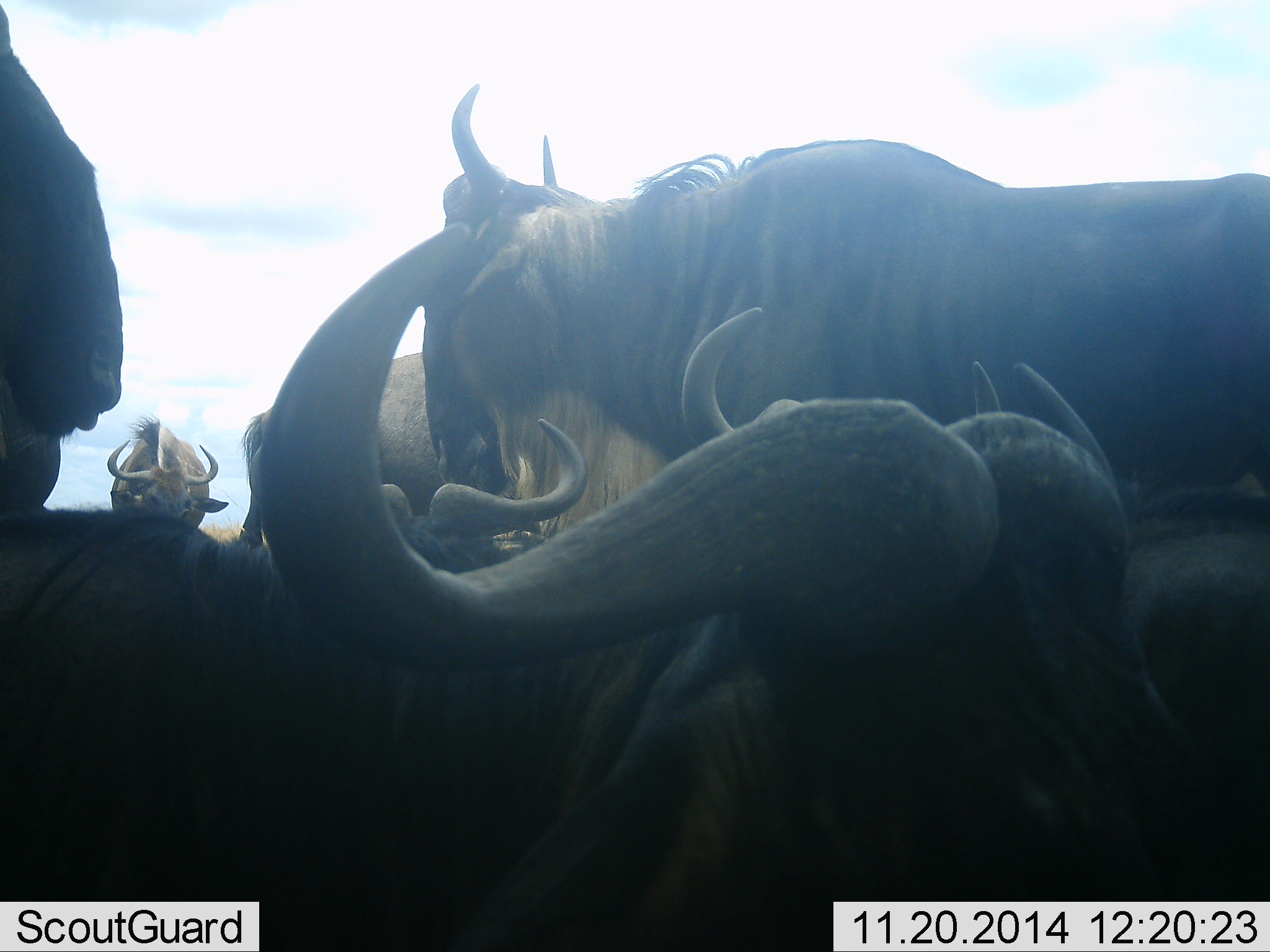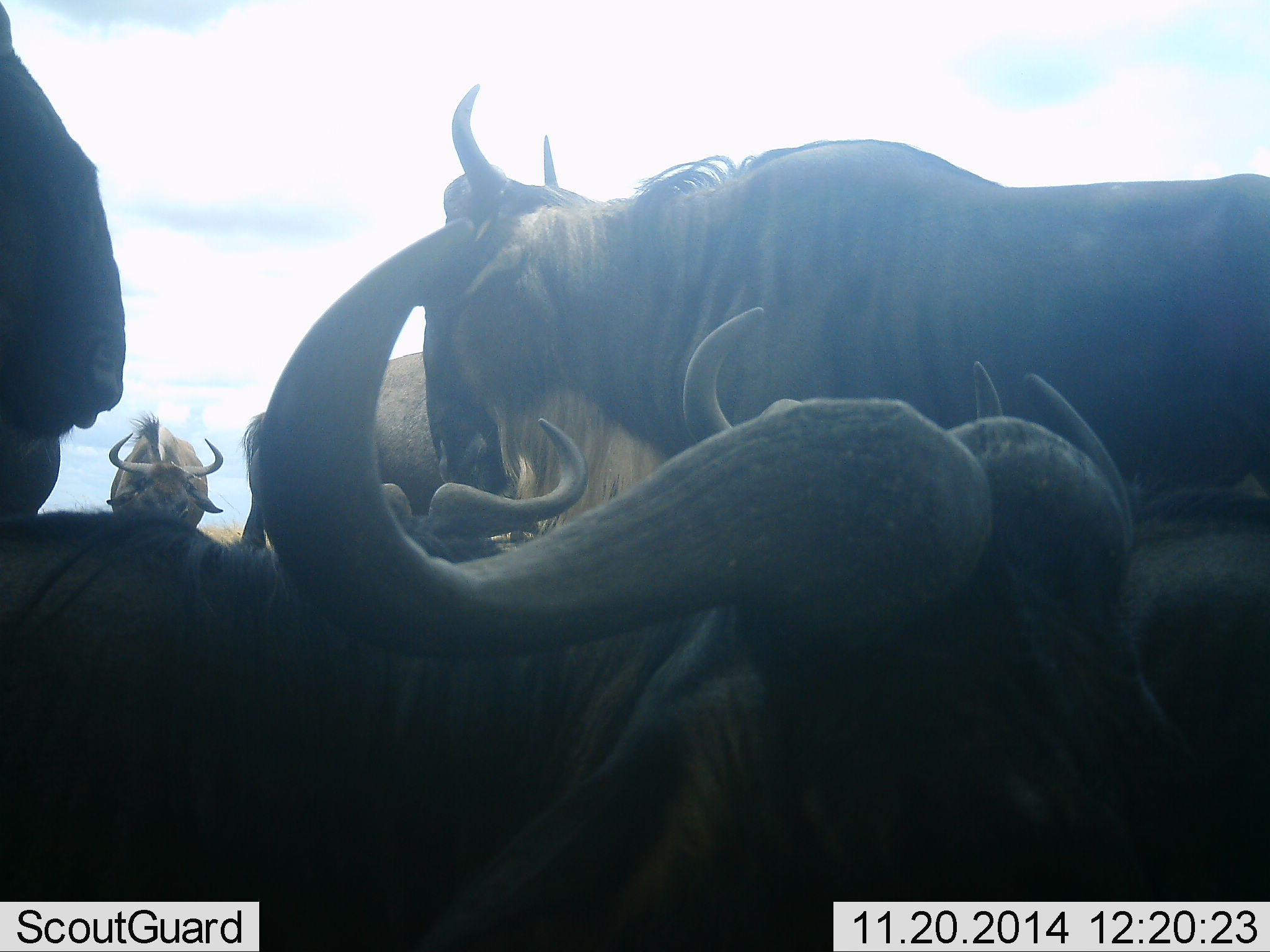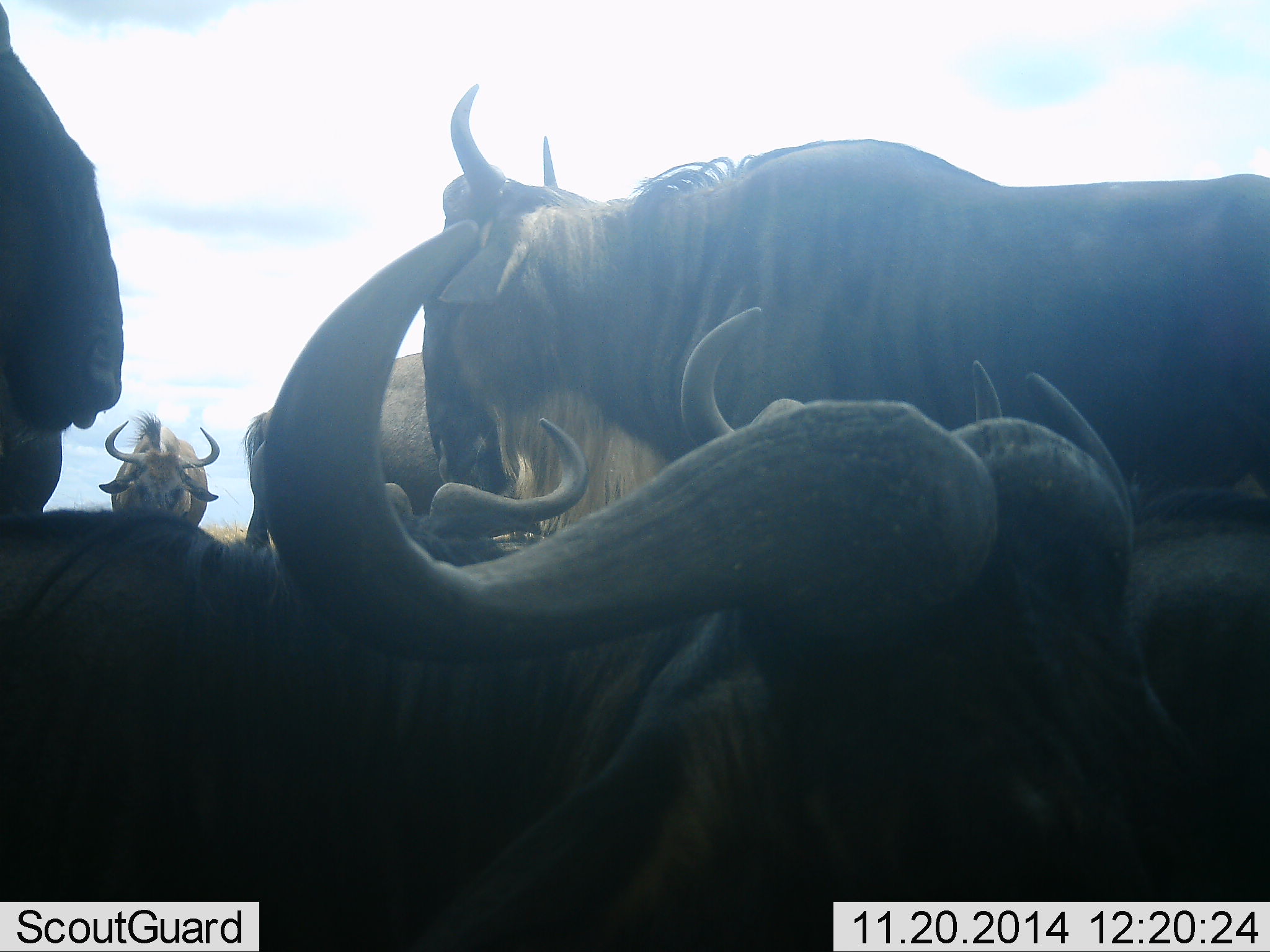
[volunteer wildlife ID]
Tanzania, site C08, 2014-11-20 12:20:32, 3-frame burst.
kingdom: Animalia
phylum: Chordata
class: Mammalia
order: Artiodactyla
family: Bovidae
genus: Connochaetes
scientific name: Connochaetes taurinus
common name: blue wildebeest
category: wildebeest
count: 6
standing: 100%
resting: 73%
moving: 0%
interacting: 0%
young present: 0%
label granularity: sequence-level